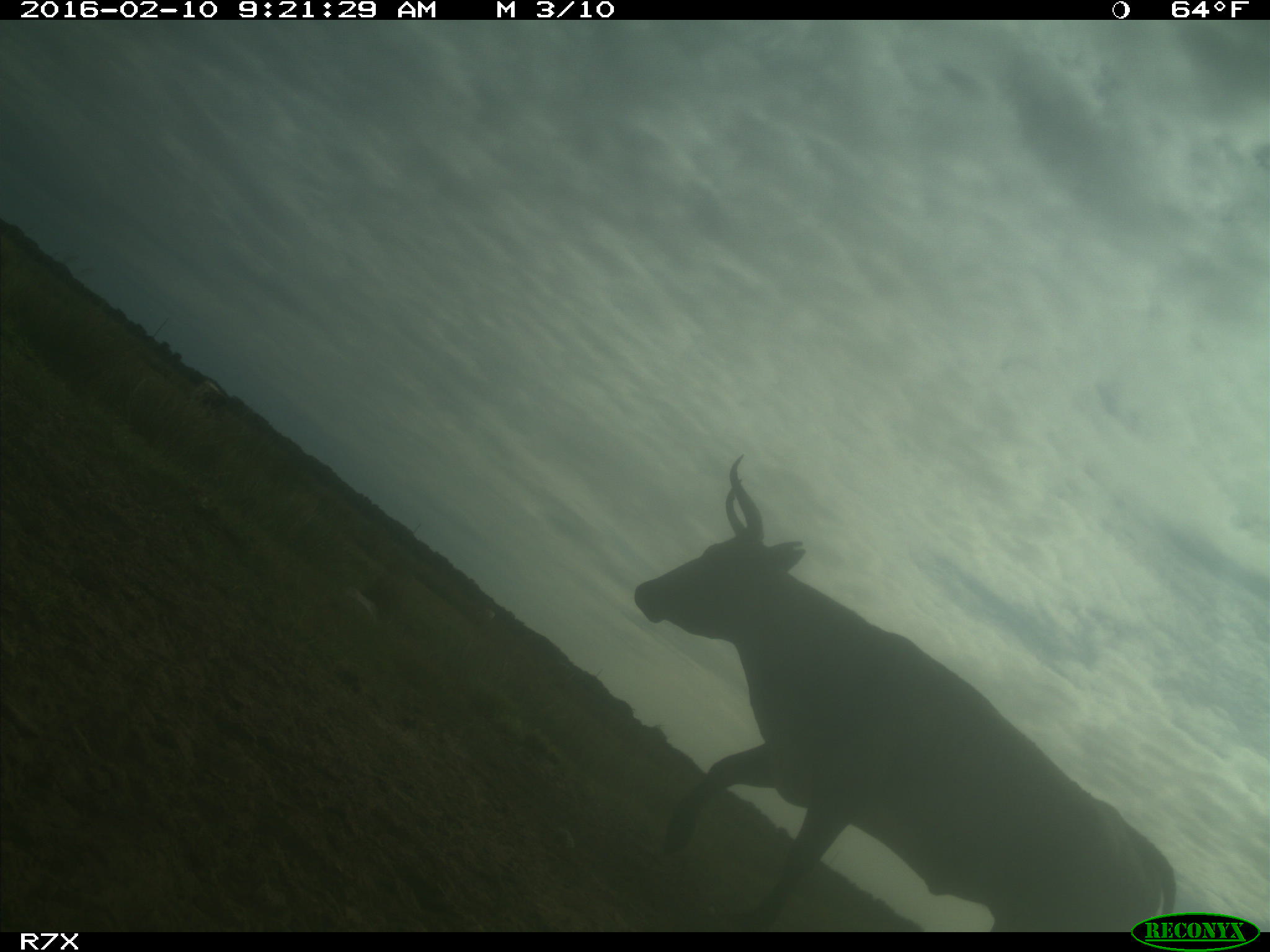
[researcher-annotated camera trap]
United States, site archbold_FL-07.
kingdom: Animalia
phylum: Chordata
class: Mammalia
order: Artiodactyla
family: Bovidae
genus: Bos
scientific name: Bos taurus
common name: domestic cow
Bos taurus (domestic cow).